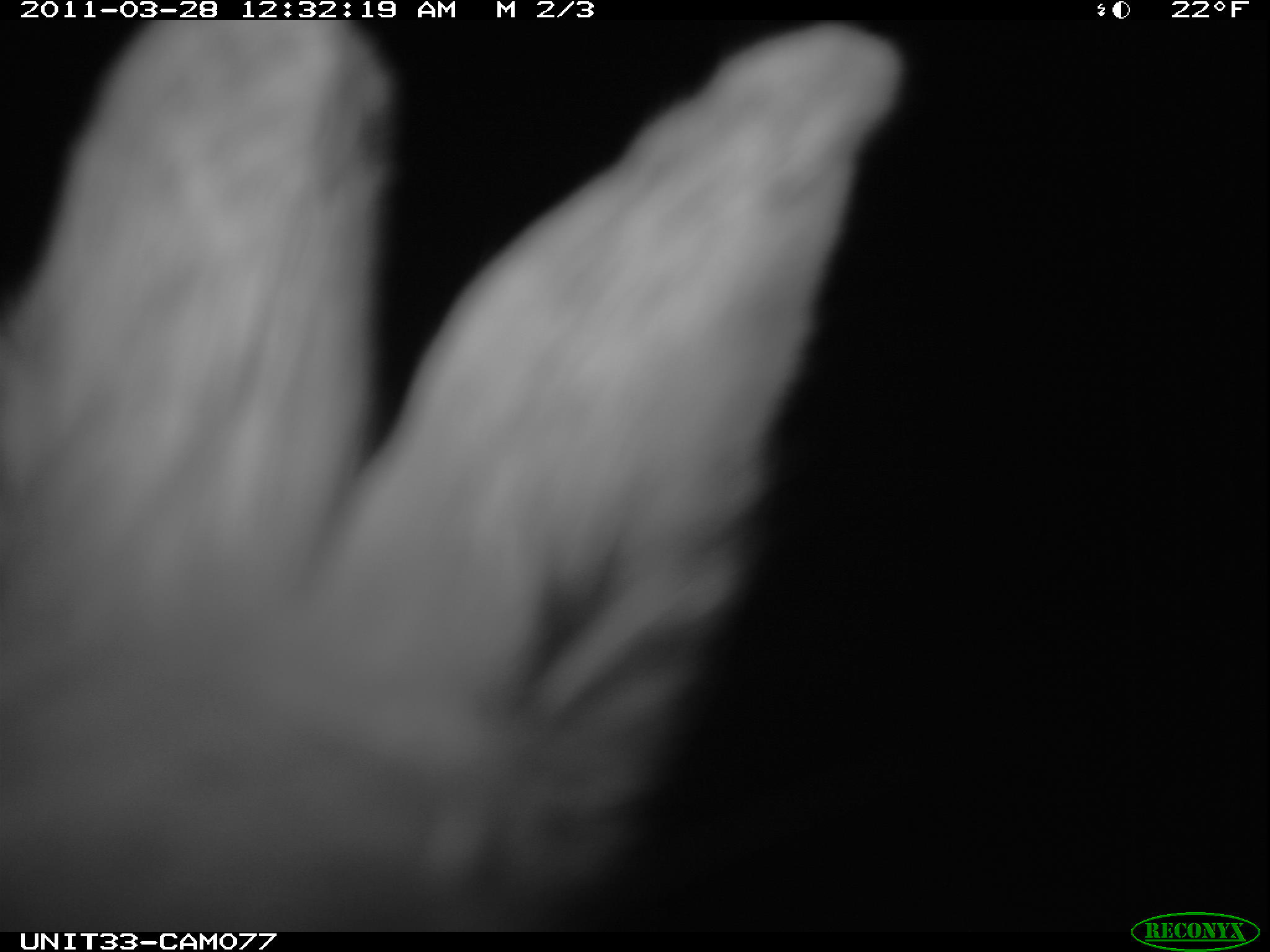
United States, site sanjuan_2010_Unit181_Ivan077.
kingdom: Animalia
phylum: Chordata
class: Mammalia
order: Lagomorpha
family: Leporidae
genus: Lepus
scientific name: Lepus americanus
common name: snowshoe hare